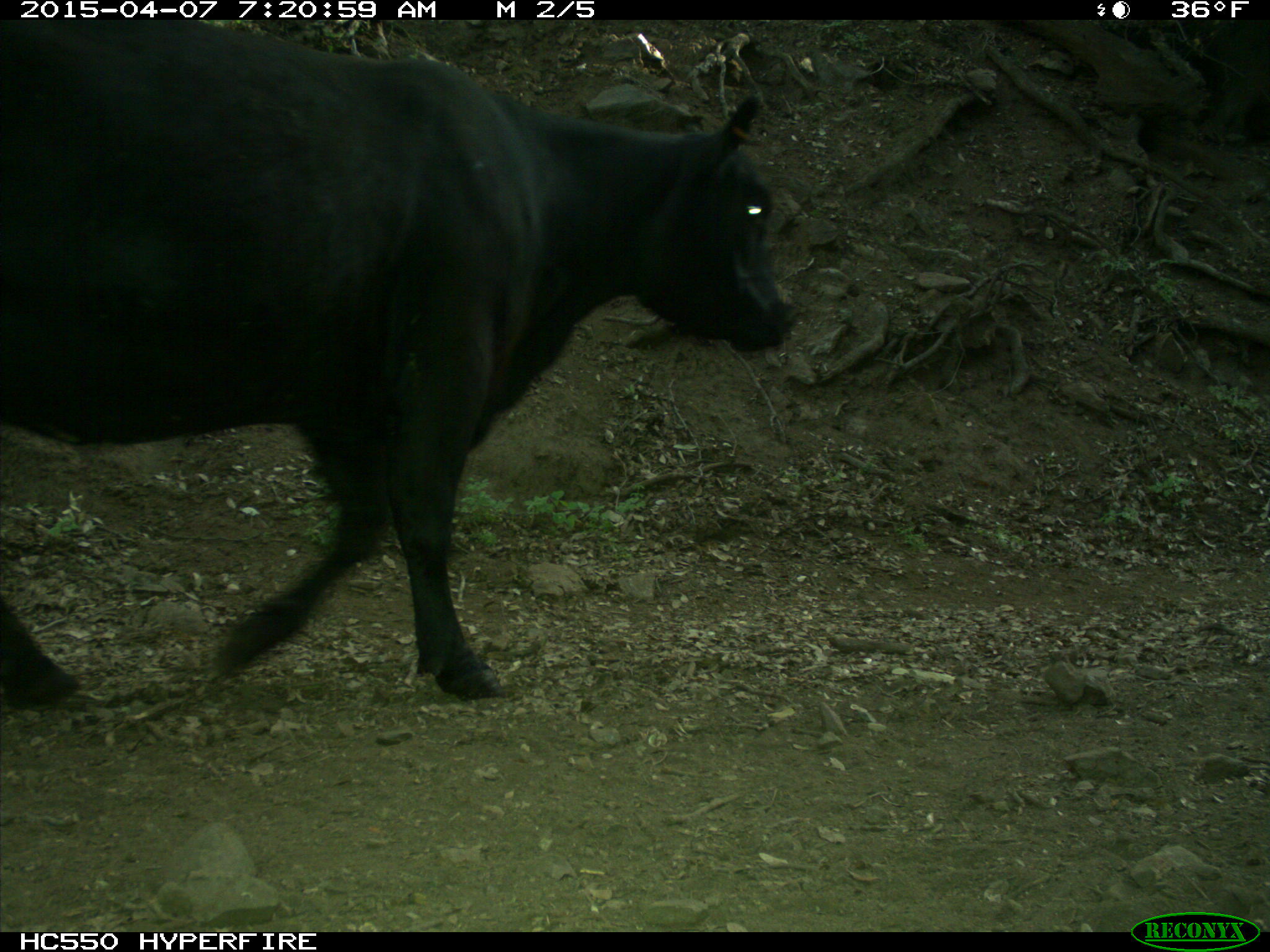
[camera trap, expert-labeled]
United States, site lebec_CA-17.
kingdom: Animalia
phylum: Chordata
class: Mammalia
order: Artiodactyla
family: Bovidae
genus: Bos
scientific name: Bos taurus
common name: domestic cow